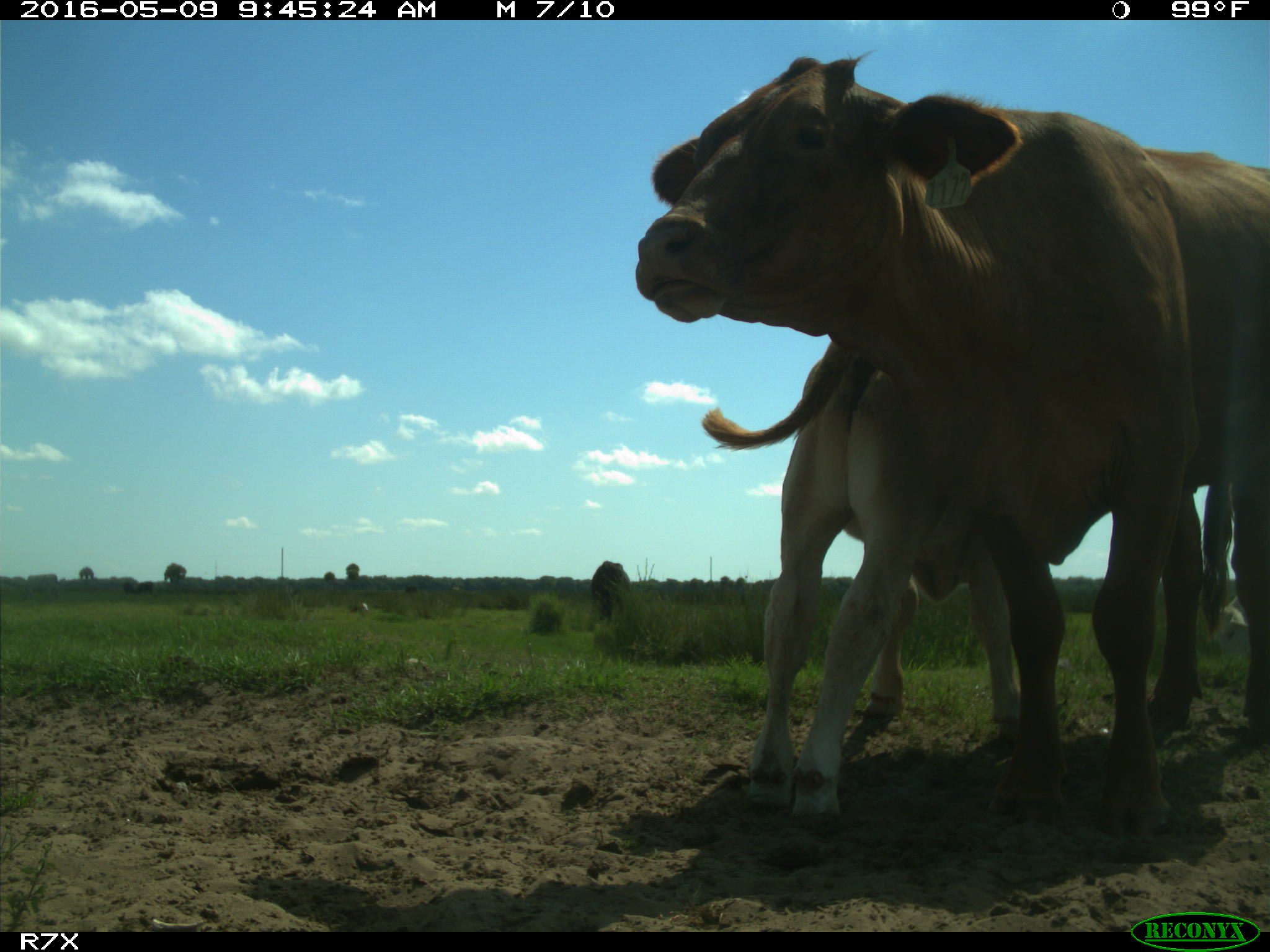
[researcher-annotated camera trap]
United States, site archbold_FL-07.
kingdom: Animalia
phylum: Chordata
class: Mammalia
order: Artiodactyla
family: Bovidae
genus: Bos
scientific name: Bos taurus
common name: domestic cow